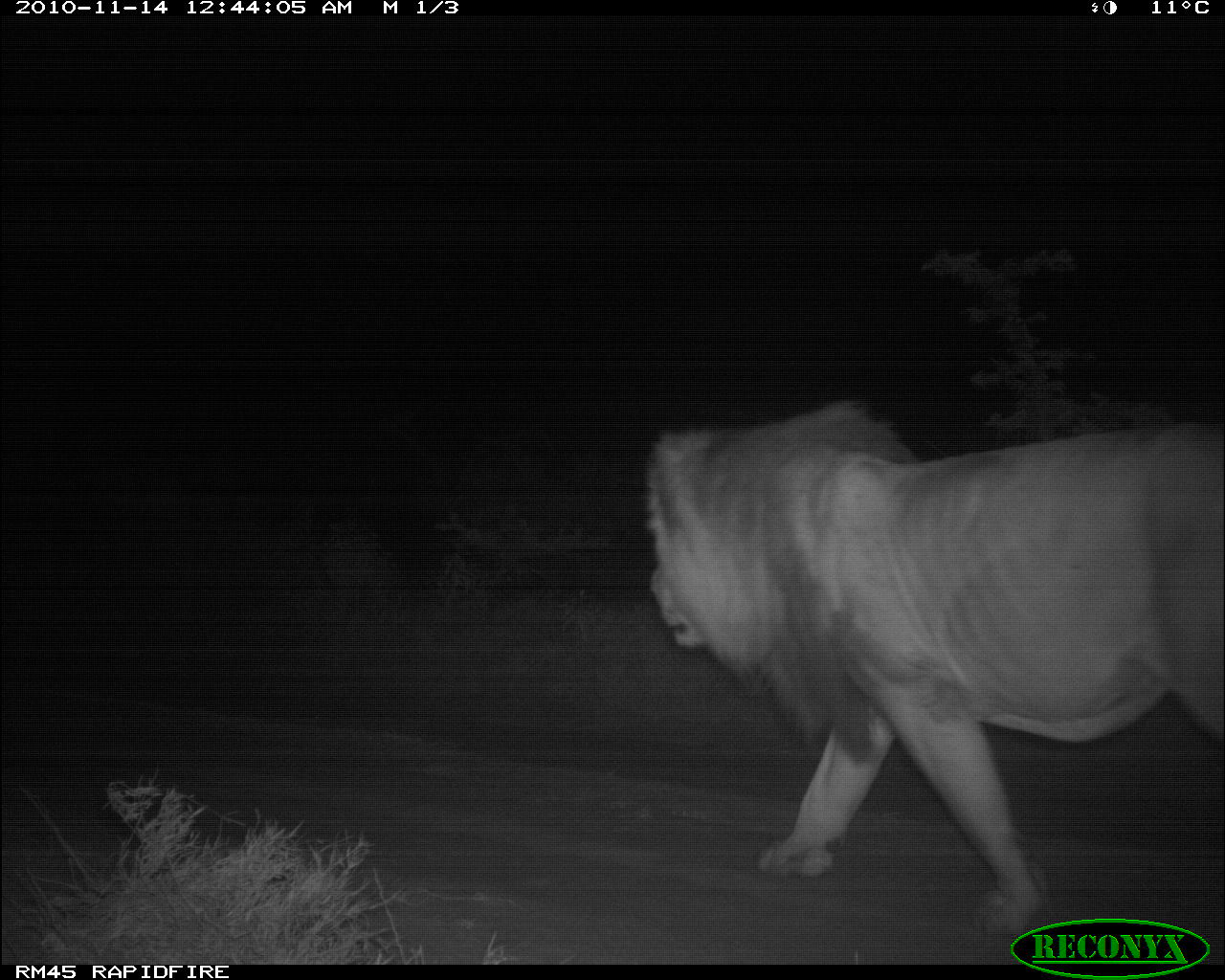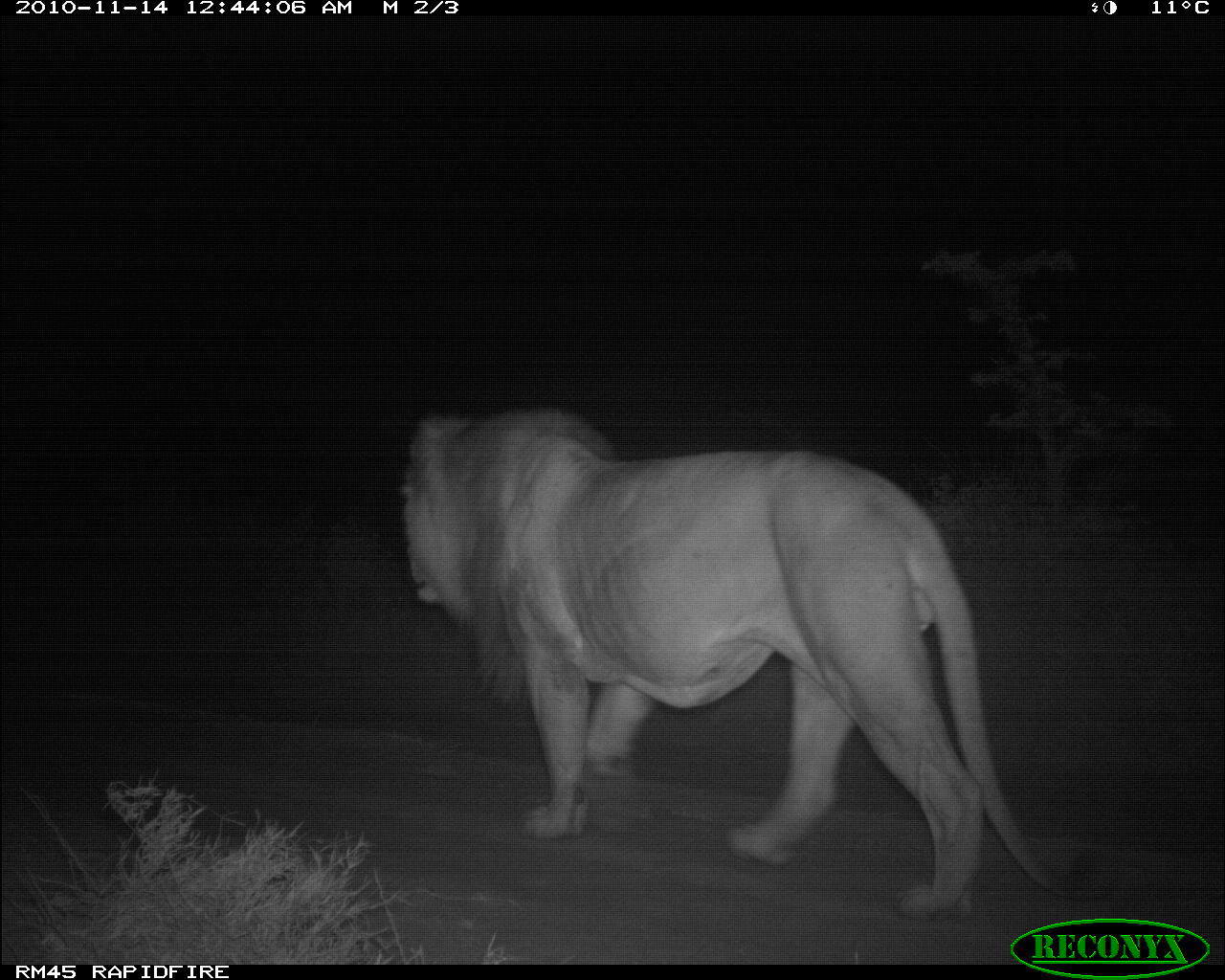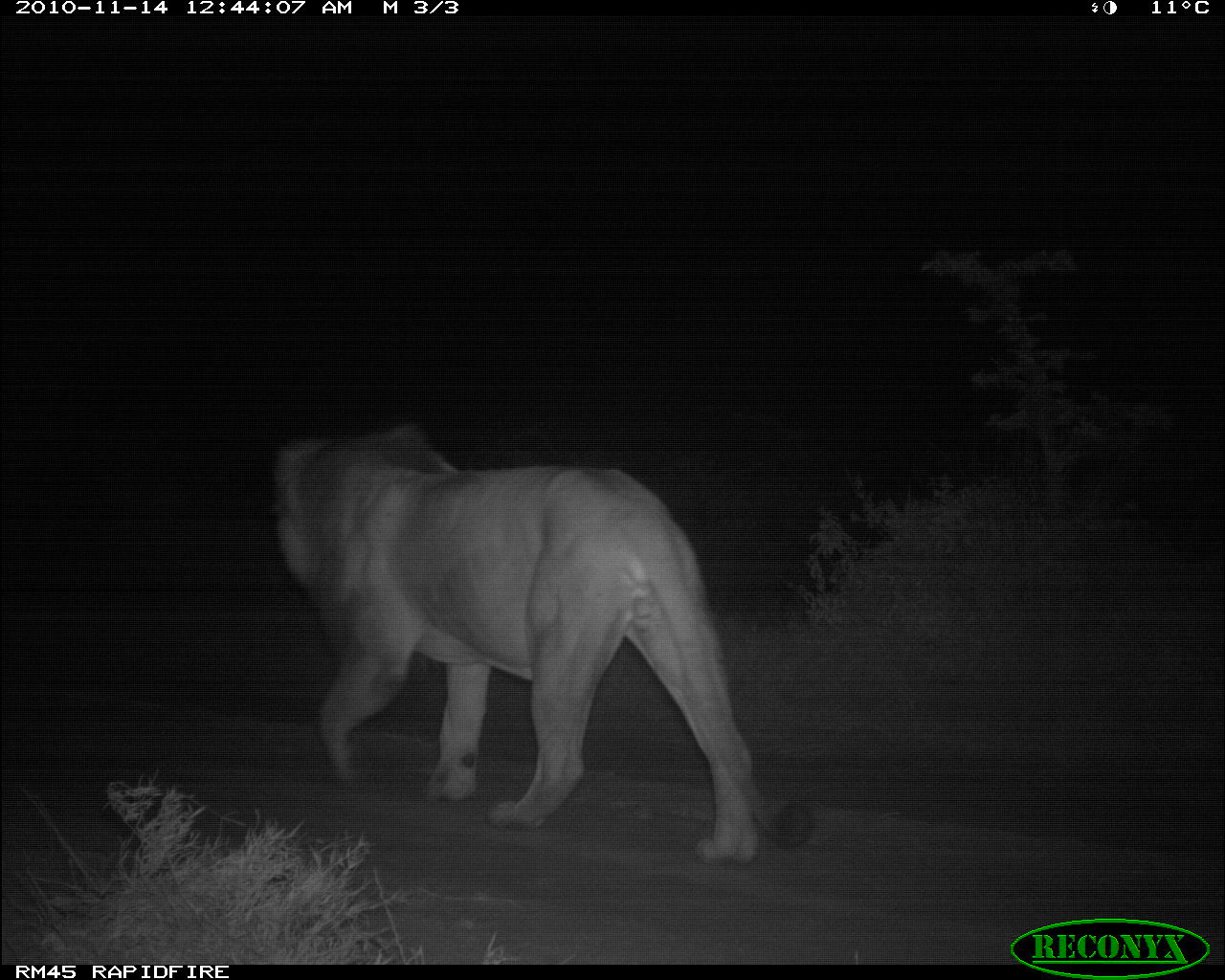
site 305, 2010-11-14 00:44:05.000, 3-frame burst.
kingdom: Animalia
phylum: Chordata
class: Mammalia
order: Carnivora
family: Felidae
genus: Panthera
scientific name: Panthera leo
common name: lion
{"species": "Panthera leo (lion)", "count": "1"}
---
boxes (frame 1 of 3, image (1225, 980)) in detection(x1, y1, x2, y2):
panthera leo: detection(641, 395, 1222, 937)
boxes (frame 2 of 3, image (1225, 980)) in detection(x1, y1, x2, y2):
panthera leo: detection(396, 407, 1120, 919)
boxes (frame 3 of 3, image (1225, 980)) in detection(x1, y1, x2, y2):
panthera leo: detection(268, 423, 815, 865)